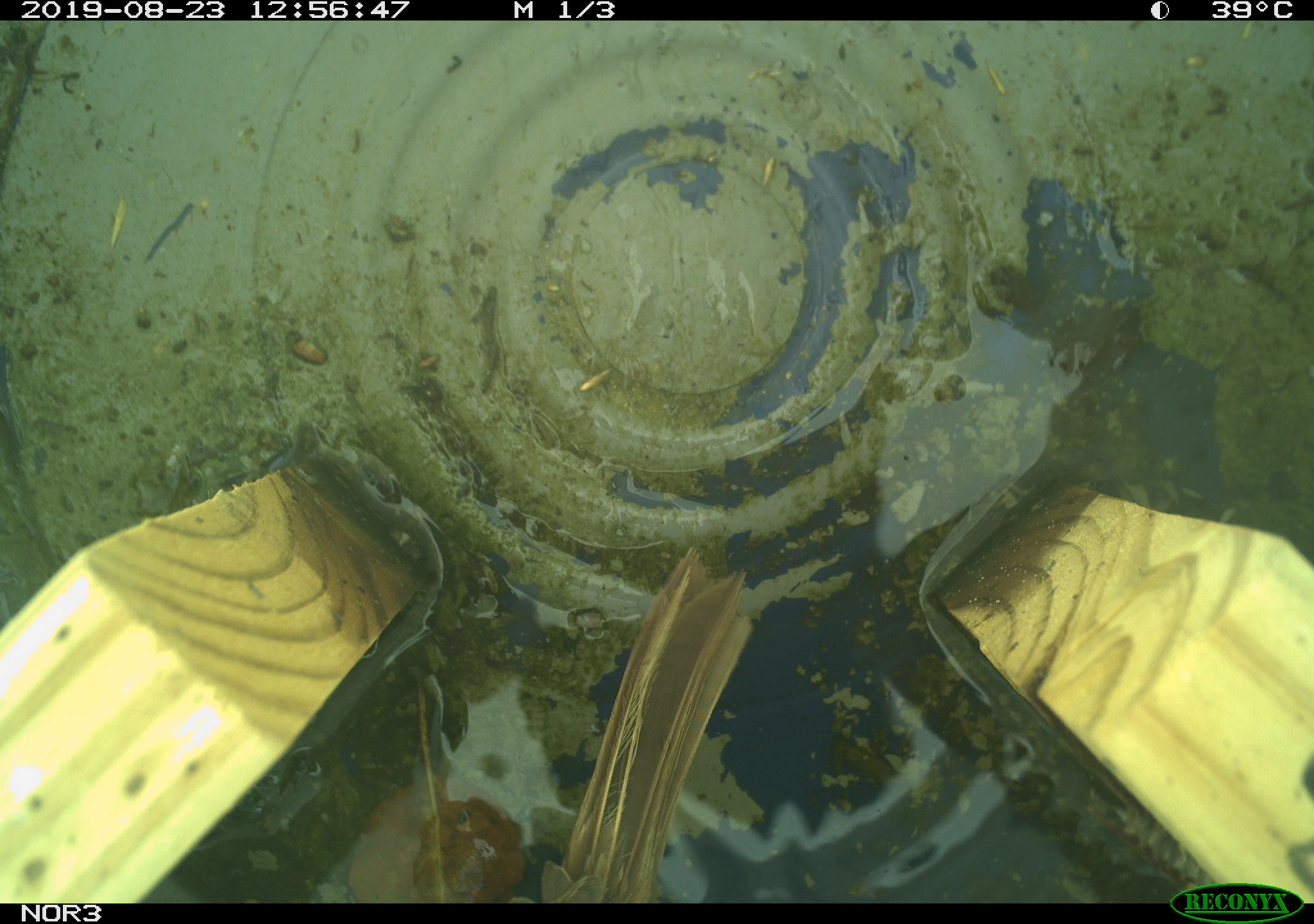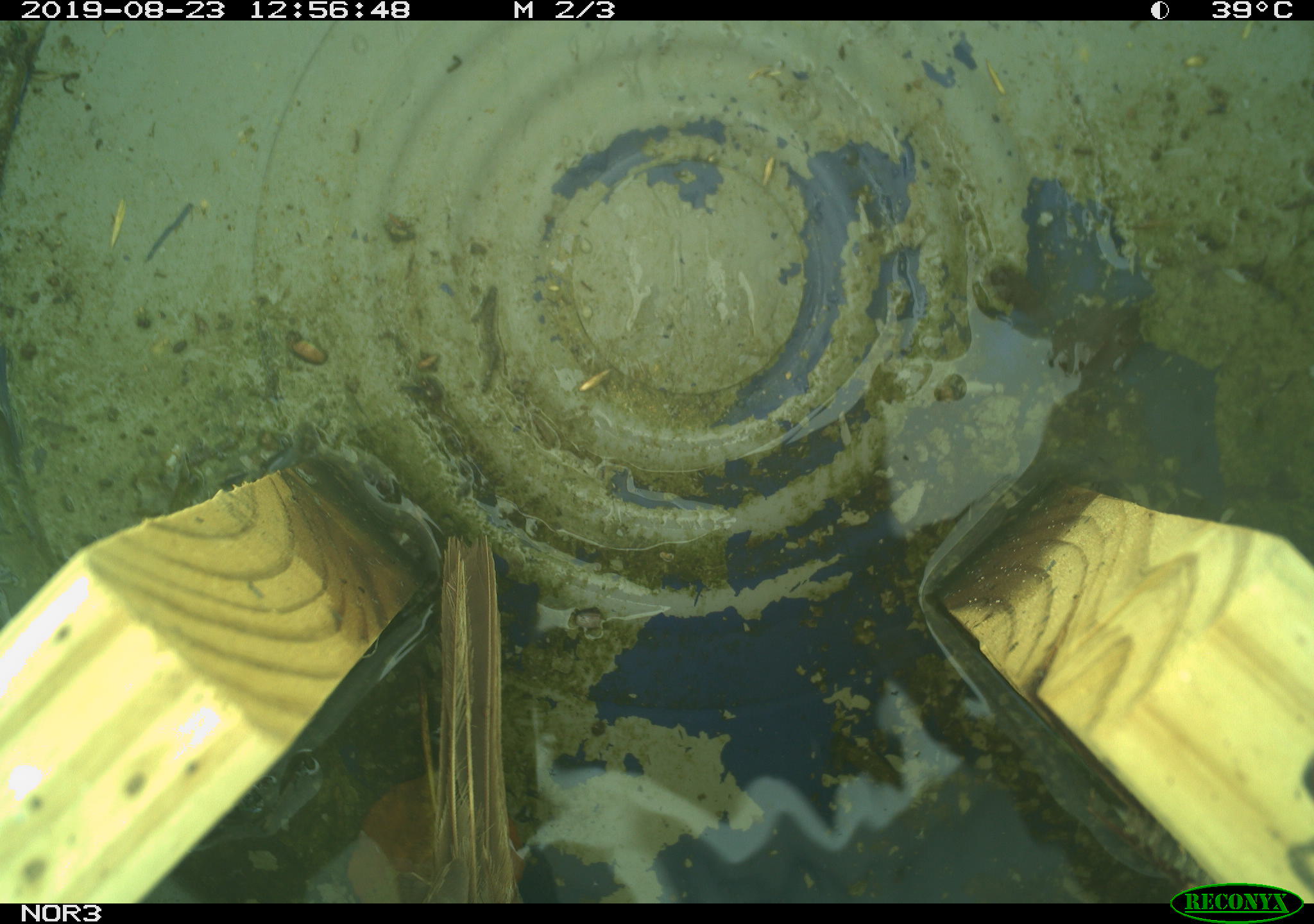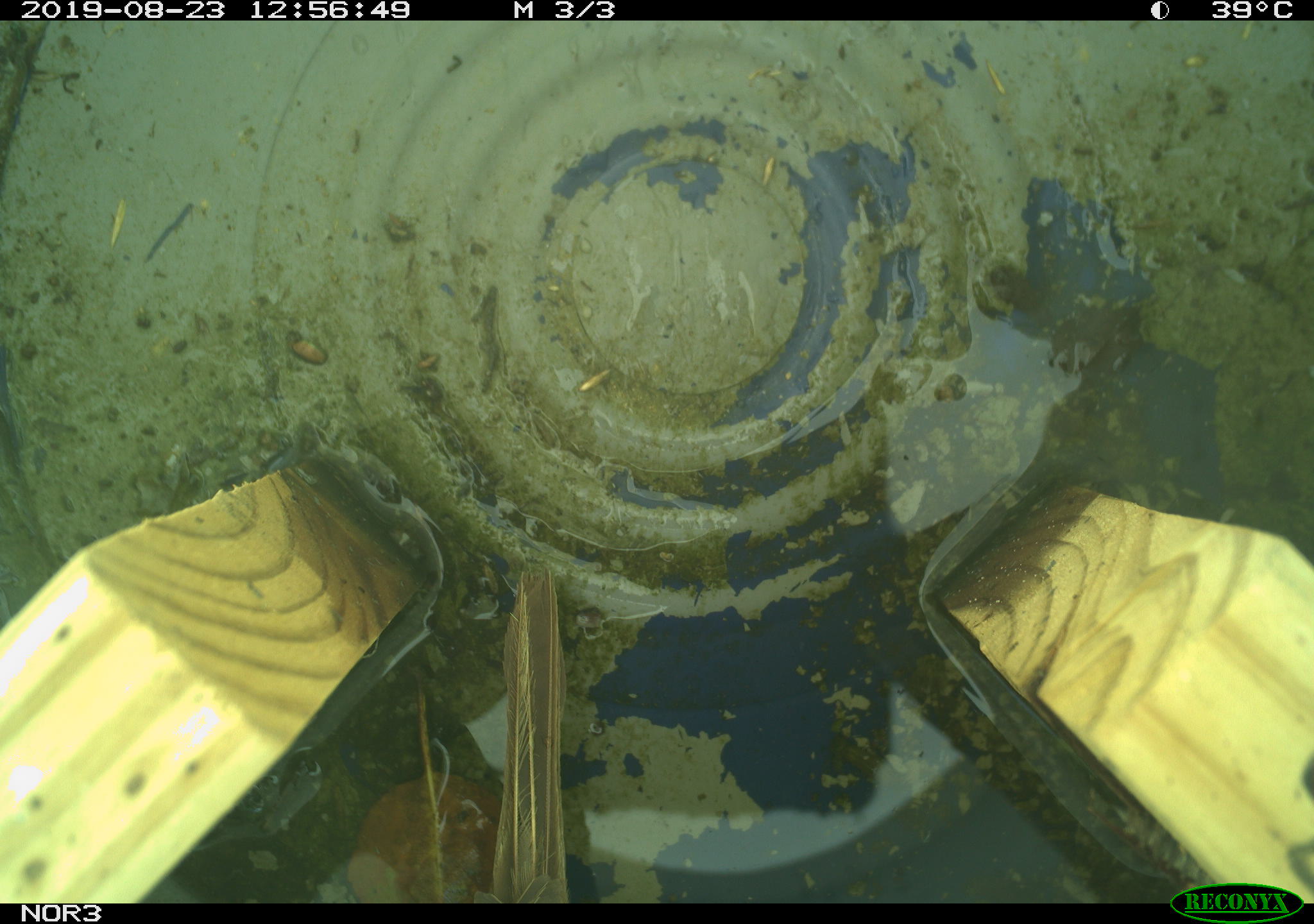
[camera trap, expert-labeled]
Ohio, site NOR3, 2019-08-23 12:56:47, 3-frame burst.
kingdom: Animalia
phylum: Chordata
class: Aves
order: Passeriformes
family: Passerellidae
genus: Melospiza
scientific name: Melospiza melodia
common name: song sparrow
Song sparrow (Melospiza melodia).